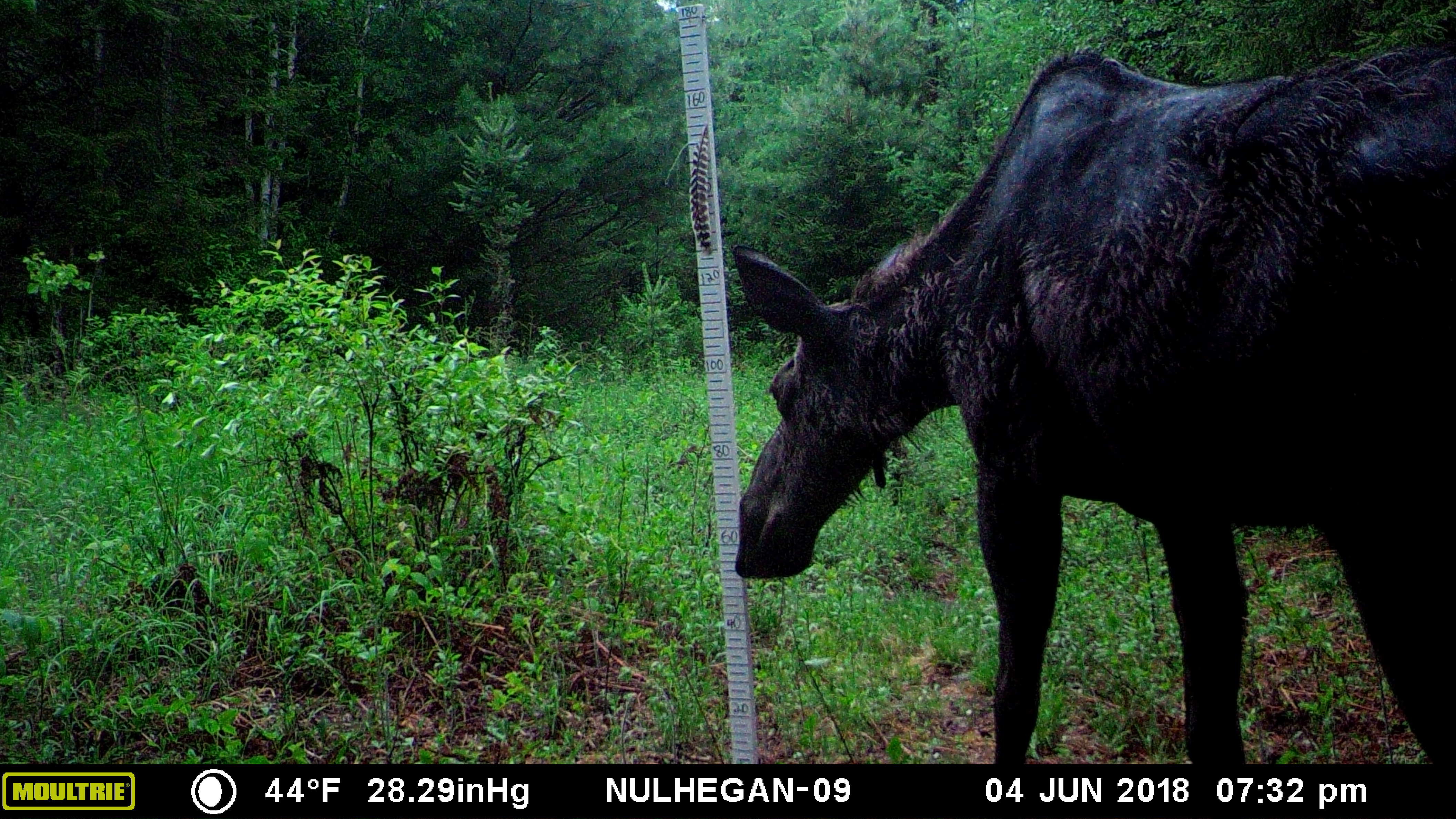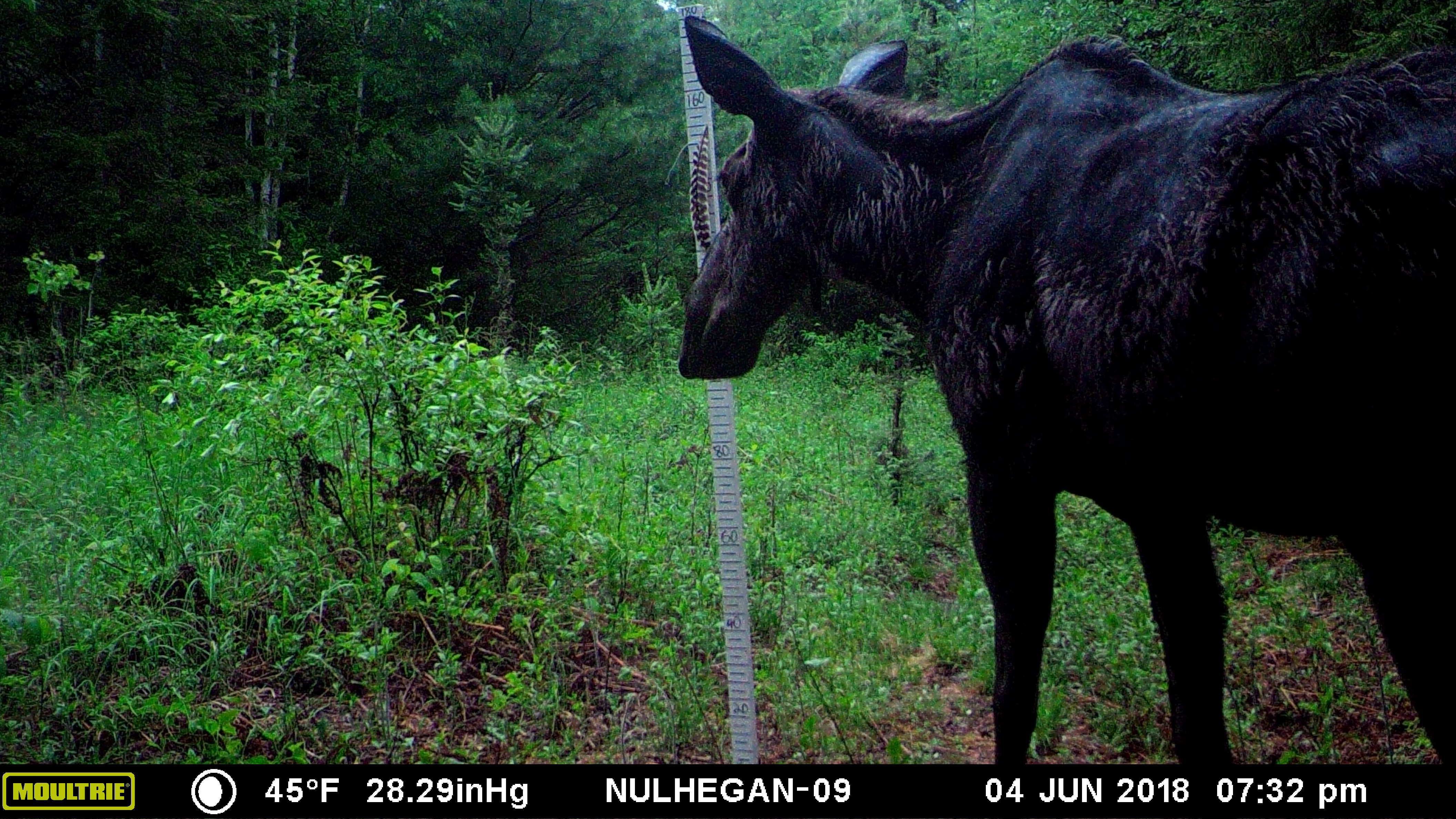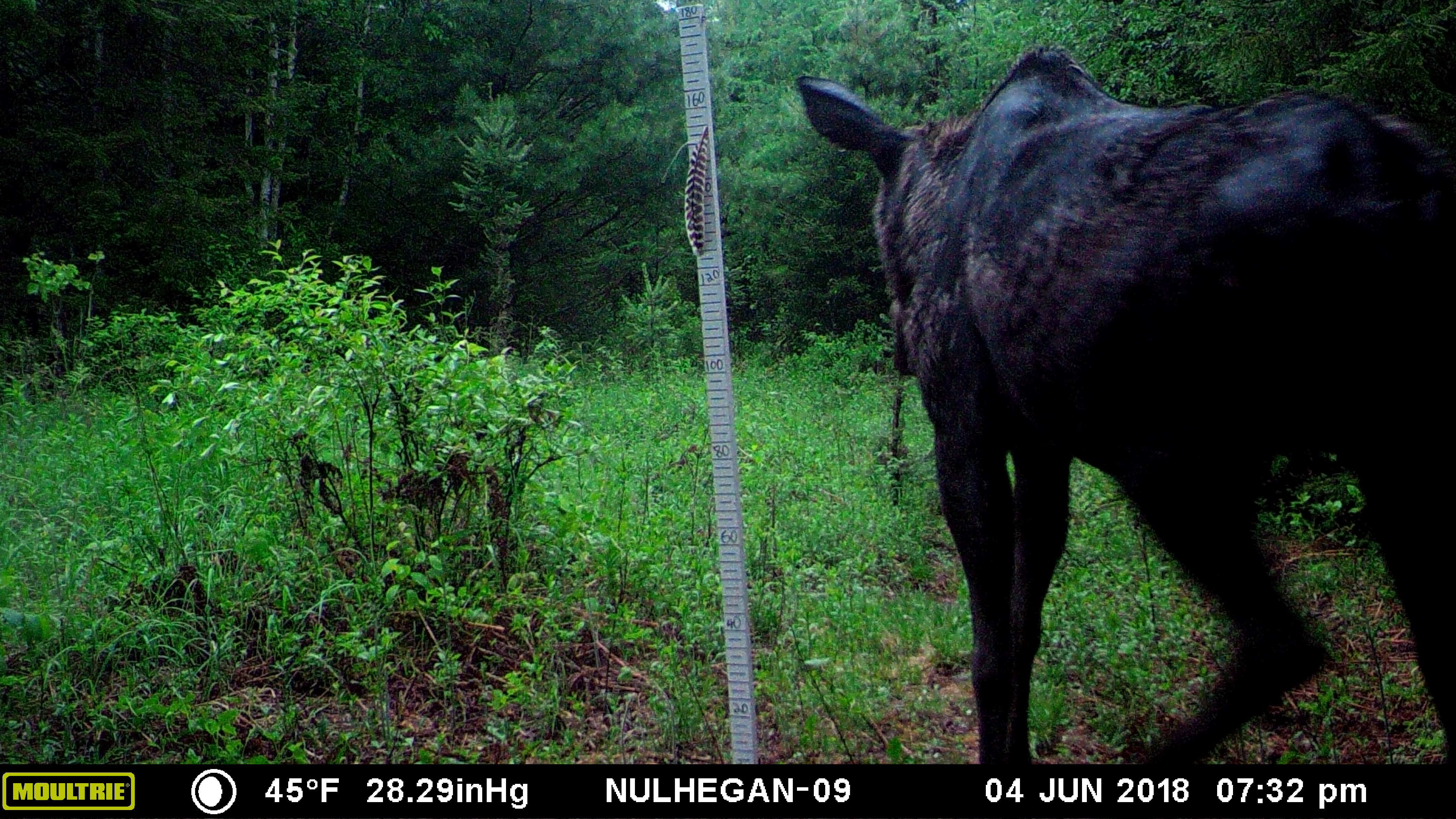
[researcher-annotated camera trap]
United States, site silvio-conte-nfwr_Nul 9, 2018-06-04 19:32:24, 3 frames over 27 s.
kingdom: Animalia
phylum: Chordata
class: Mammalia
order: Artiodactyla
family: Cervidae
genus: Alces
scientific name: Alces alces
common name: moose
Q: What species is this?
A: Moose (Alces alces).